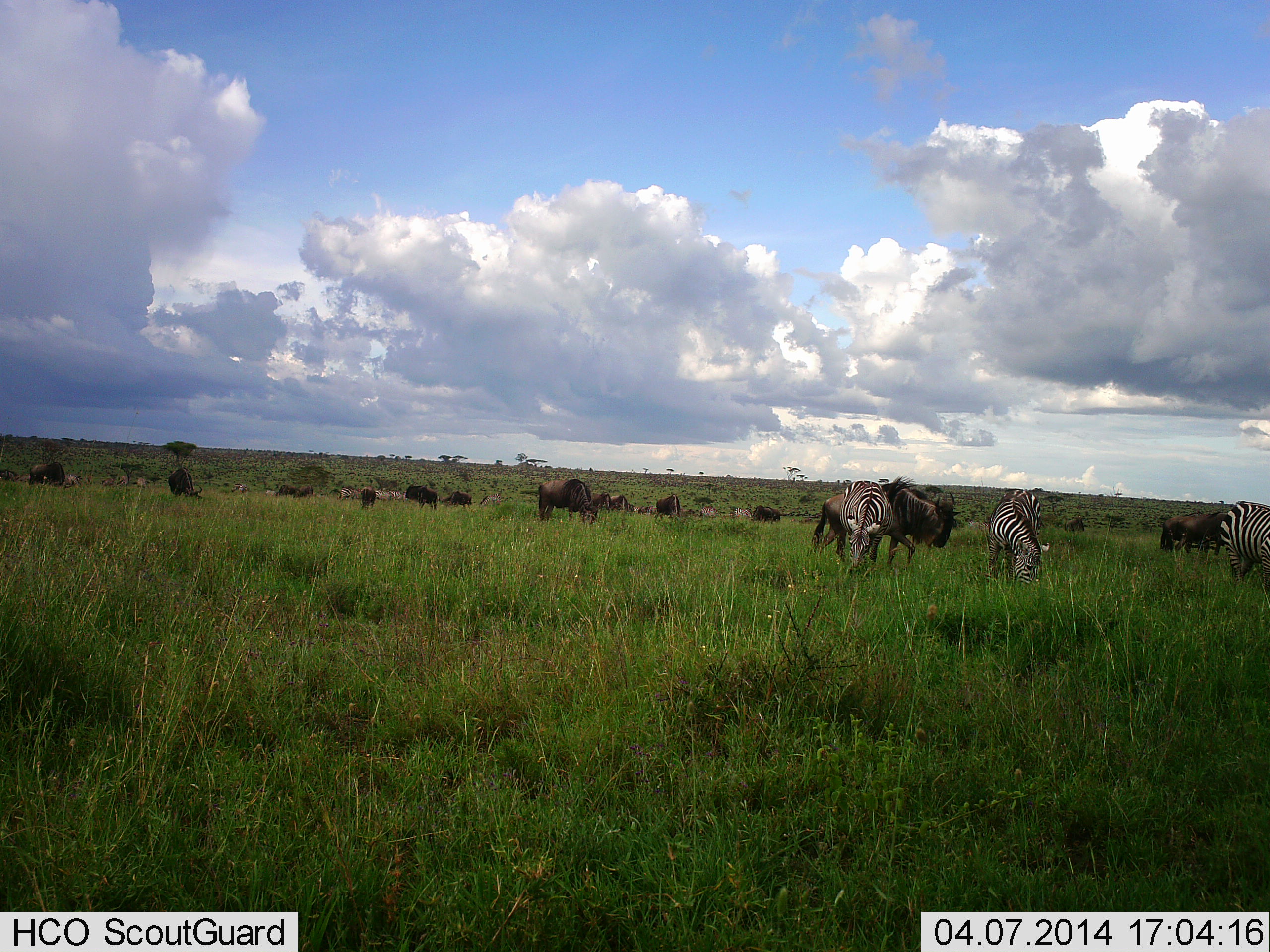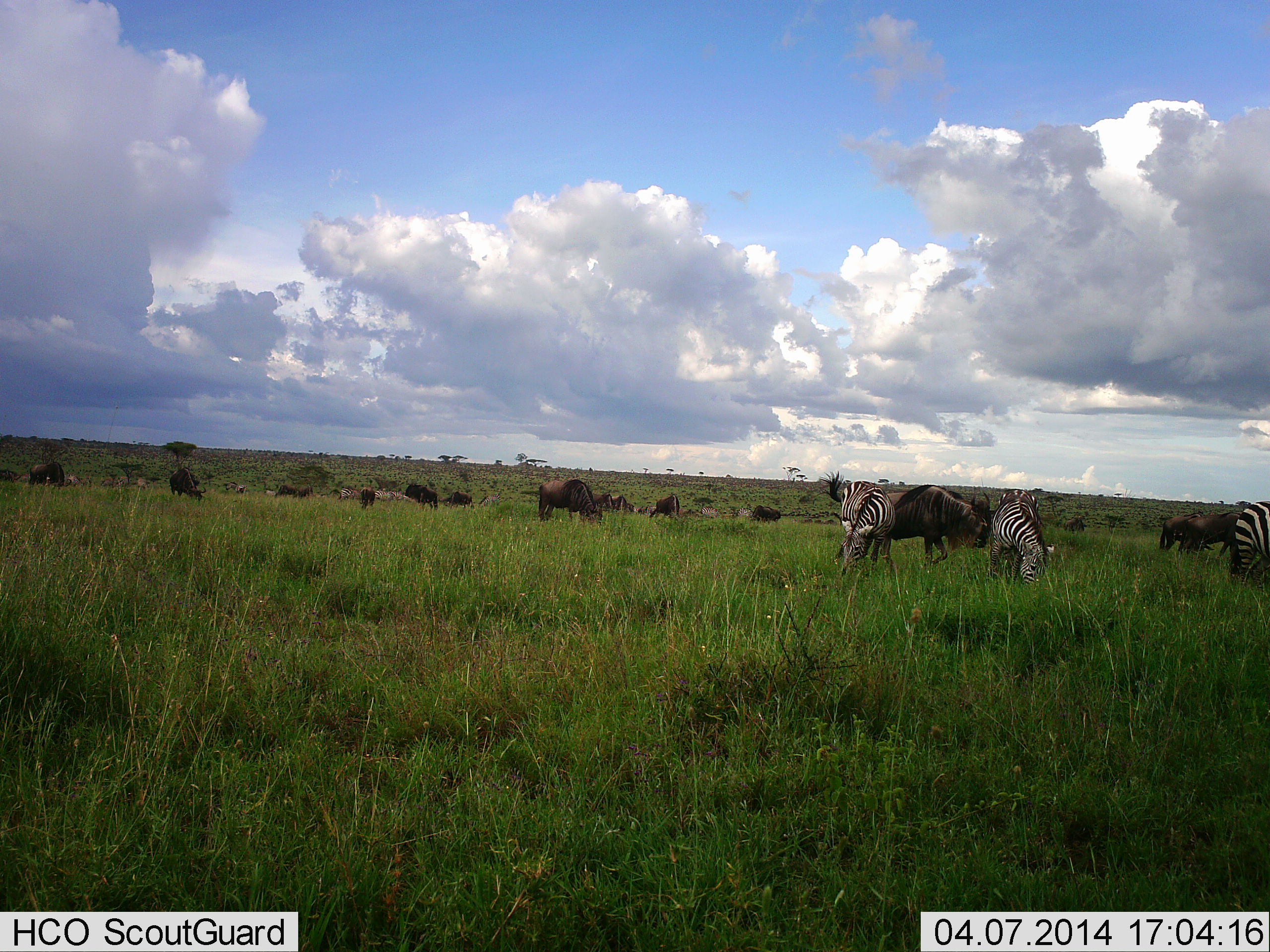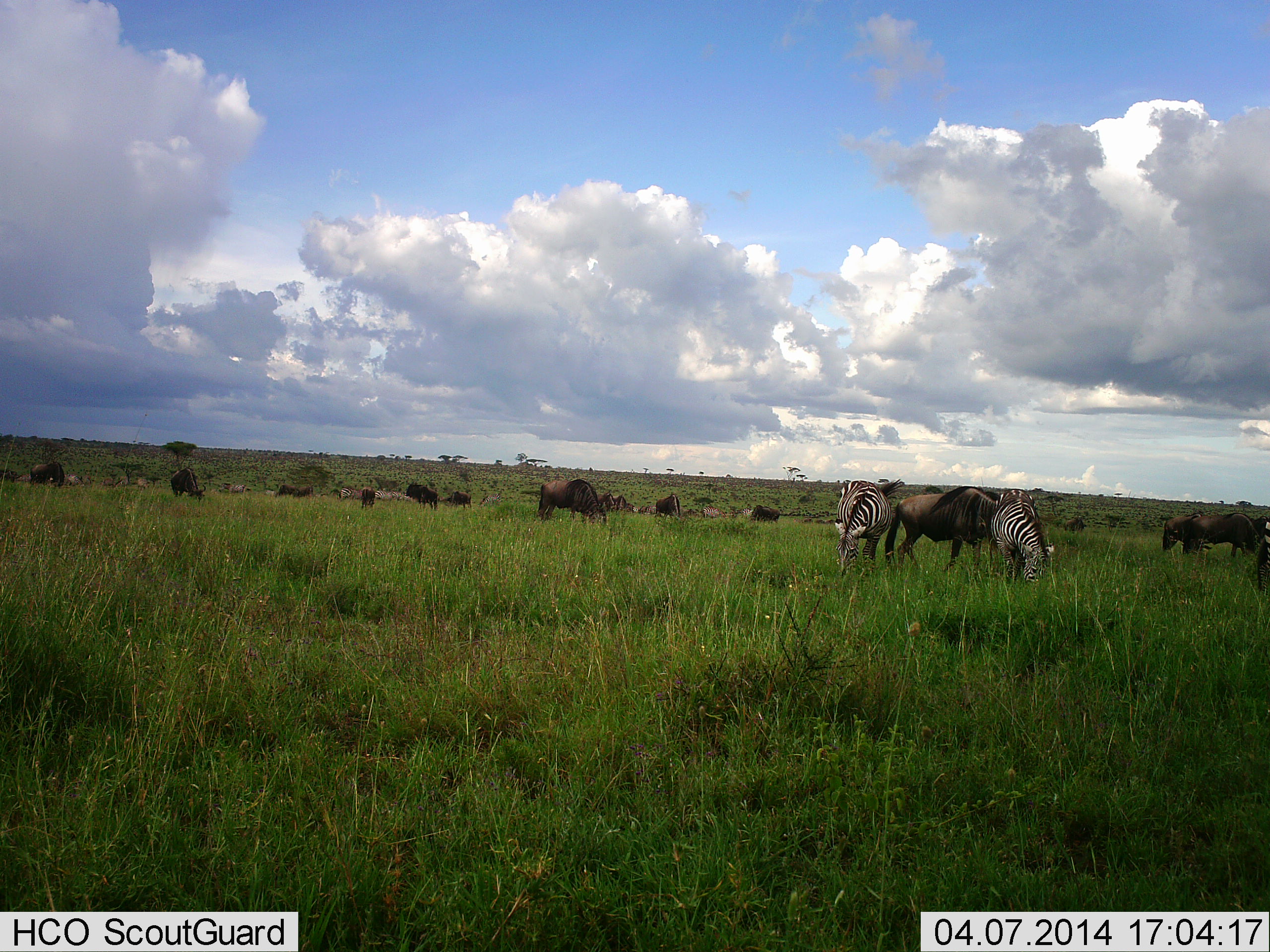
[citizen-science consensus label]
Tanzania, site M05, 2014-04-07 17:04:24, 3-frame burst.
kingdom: Animalia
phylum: Chordata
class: Mammalia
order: Artiodactyla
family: Bovidae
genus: Connochaetes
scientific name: Connochaetes taurinus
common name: blue wildebeest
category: wildebeest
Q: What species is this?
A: Wildebeest (blue wildebeest) (Connochaetes taurinus).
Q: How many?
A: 11-50.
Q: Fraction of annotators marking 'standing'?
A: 9%.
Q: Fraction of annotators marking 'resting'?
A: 0%.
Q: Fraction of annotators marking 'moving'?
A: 64%.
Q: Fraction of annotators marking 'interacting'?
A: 0%.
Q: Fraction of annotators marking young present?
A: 0%.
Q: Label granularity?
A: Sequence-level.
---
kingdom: Animalia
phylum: Chordata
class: Mammalia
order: Perissodactyla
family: Equidae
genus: Equus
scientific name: Equus quagga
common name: plains zebra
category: zebra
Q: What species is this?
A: Zebra (plains zebra) (Equus quagga).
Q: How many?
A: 3.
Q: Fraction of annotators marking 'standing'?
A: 25%.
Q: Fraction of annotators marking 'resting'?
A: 0%.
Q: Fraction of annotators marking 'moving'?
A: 17%.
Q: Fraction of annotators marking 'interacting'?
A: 8%.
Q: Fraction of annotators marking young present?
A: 0%.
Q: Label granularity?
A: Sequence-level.